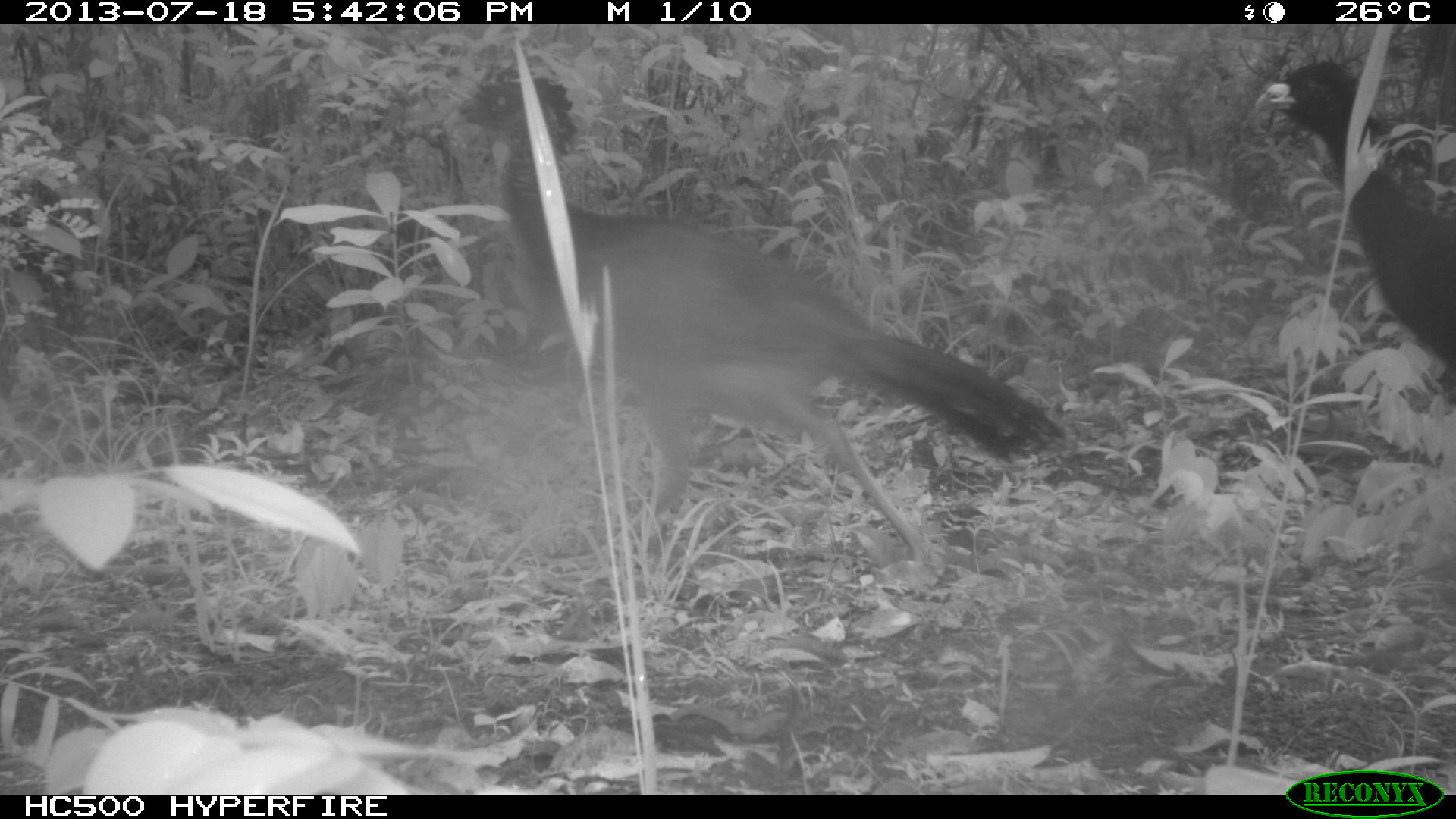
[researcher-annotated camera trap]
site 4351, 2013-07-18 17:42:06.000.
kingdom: Animalia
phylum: Chordata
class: Aves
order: Galliformes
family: Cracidae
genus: Crax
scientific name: Crax rubra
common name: great curassow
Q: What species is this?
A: Crax rubra (great curassow).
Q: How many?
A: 5.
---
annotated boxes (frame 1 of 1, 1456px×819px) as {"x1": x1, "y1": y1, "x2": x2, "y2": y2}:
crax rubra: {"x1": 431, "y1": 75, "x2": 1068, "y2": 570}; {"x1": 1252, "y1": 53, "x2": 1450, "y2": 374}